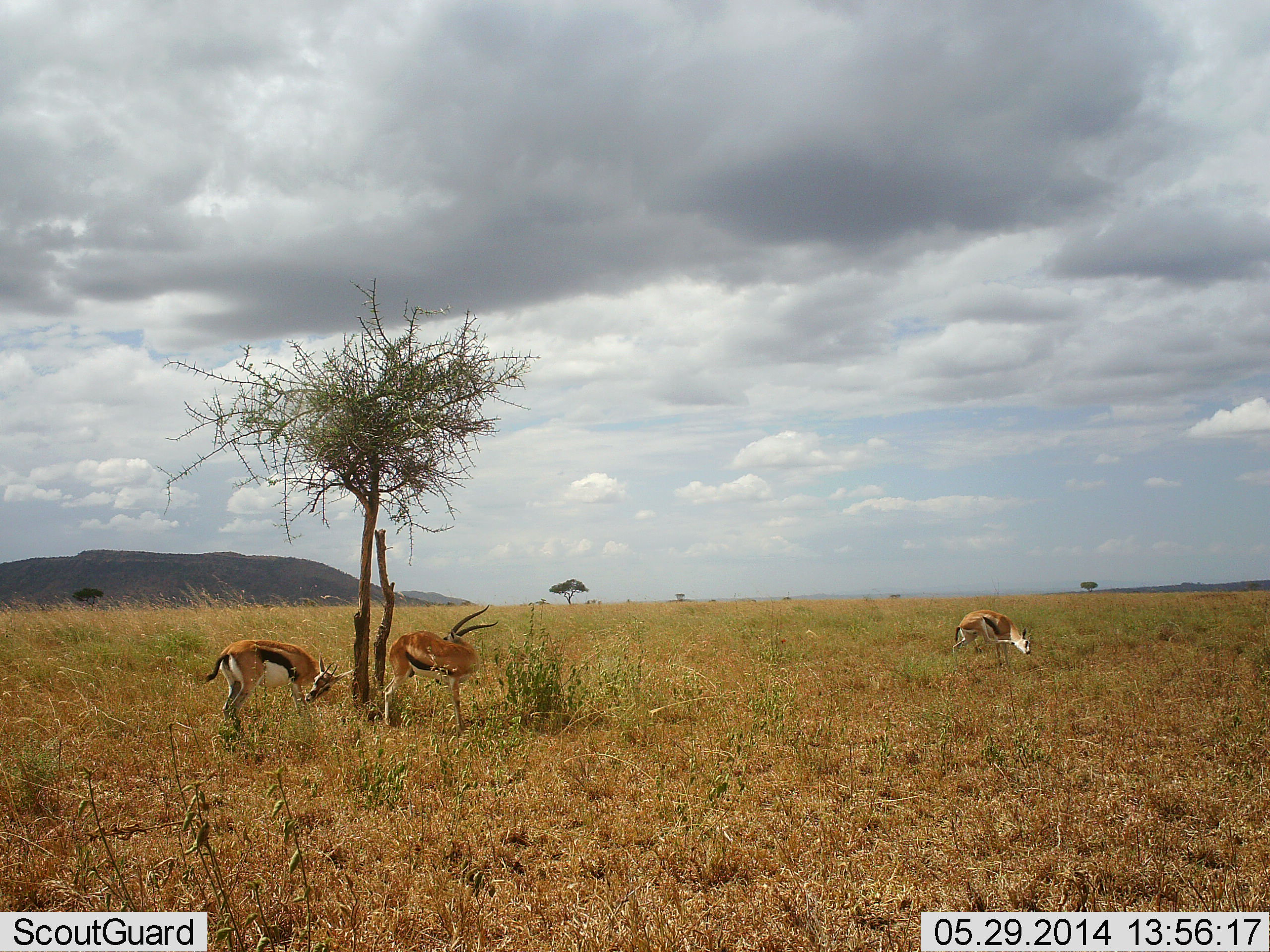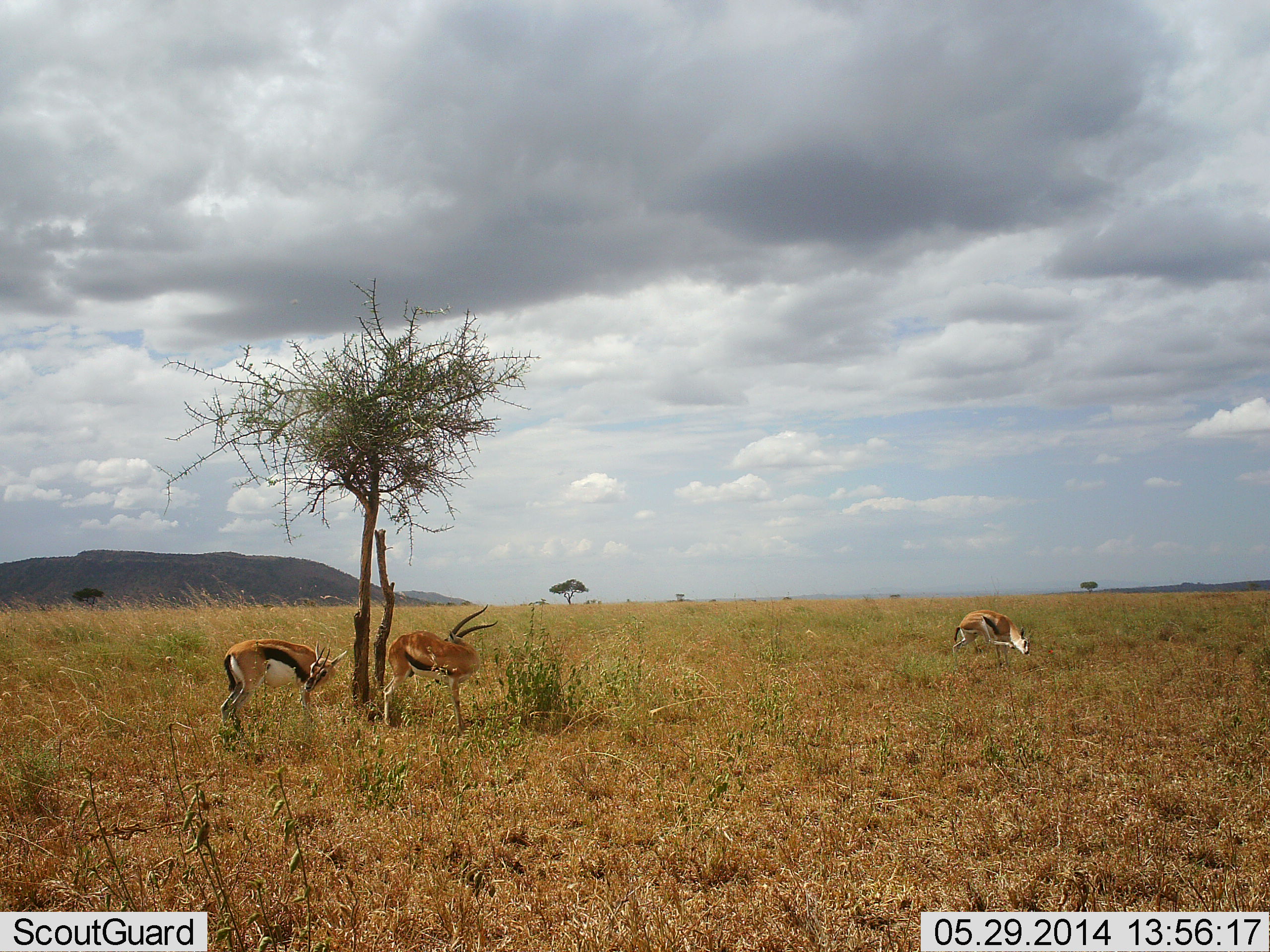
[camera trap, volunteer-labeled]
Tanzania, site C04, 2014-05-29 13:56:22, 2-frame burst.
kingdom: Animalia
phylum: Chordata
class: Mammalia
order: Artiodactyla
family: Bovidae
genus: Eudorcas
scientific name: Eudorcas thomsonii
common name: thomson's gazelle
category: gazellethomsons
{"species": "gazellethomsons (thomson's gazelle) (Eudorcas thomsonii)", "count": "3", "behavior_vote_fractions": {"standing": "100%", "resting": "0%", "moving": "20%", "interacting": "0%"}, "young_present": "0%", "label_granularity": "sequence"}